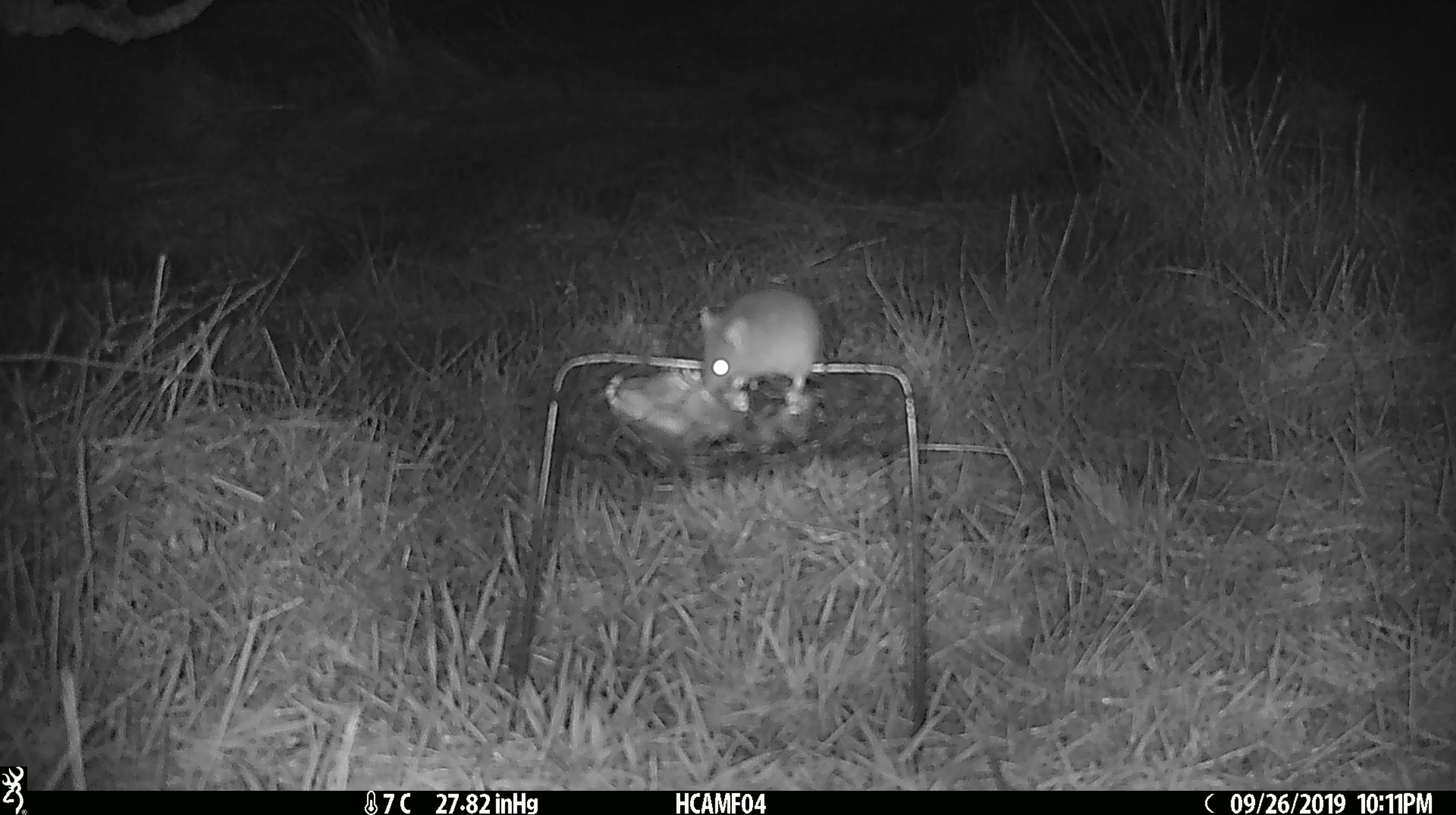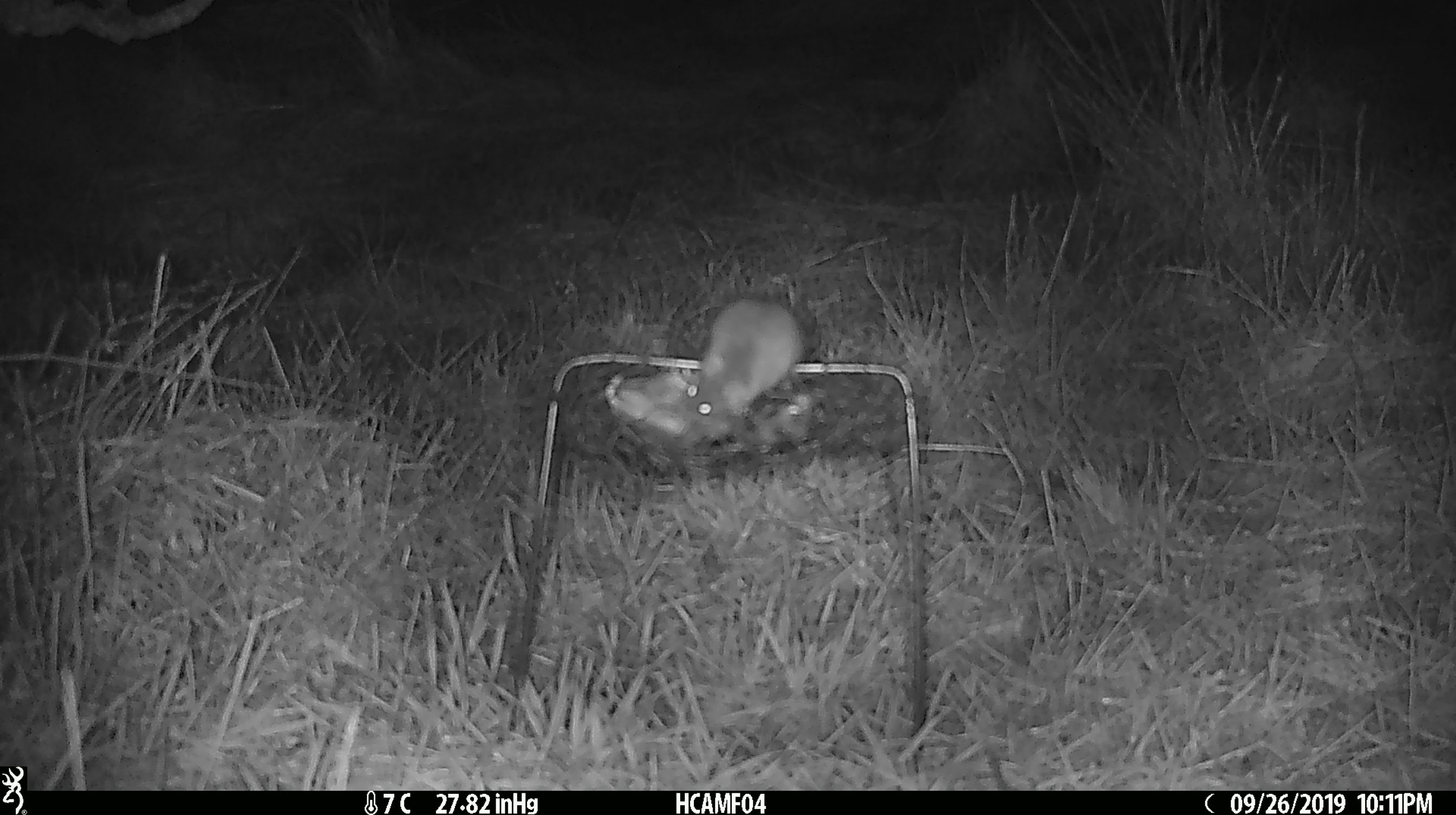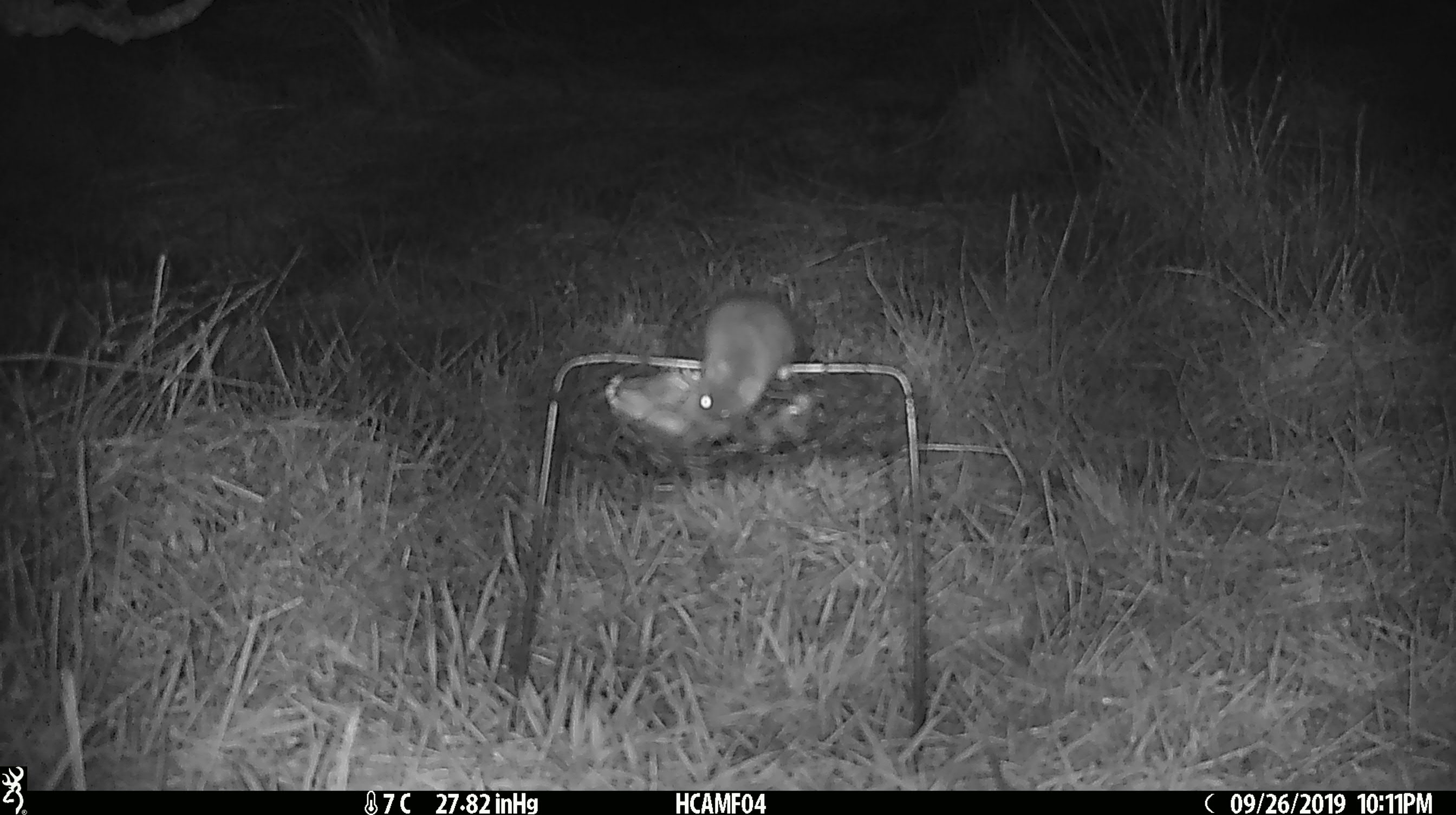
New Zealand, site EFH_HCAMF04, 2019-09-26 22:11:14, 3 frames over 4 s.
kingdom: Animalia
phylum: Chordata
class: Mammalia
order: Rodentia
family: Muridae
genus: Mus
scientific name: Mus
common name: mouse